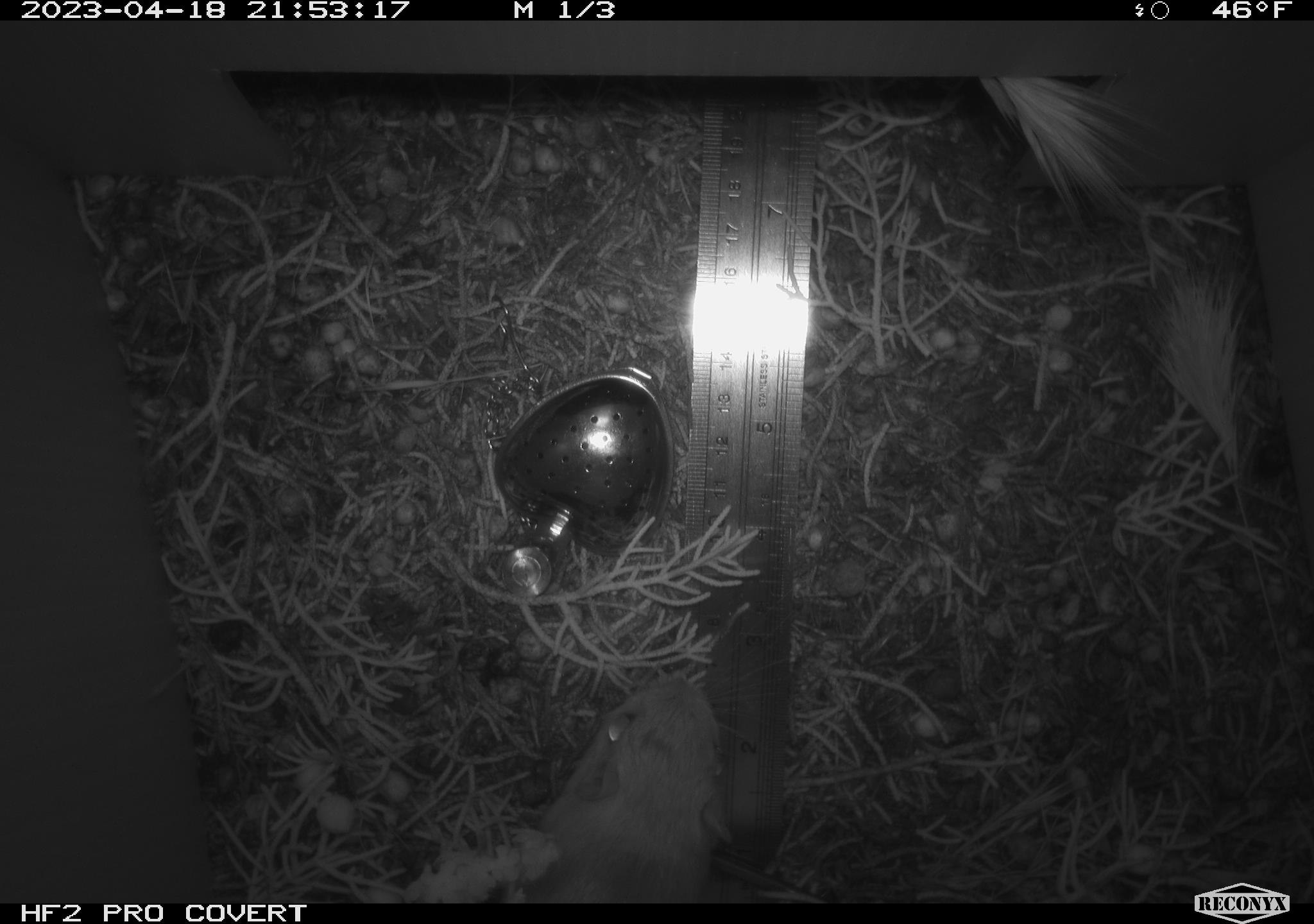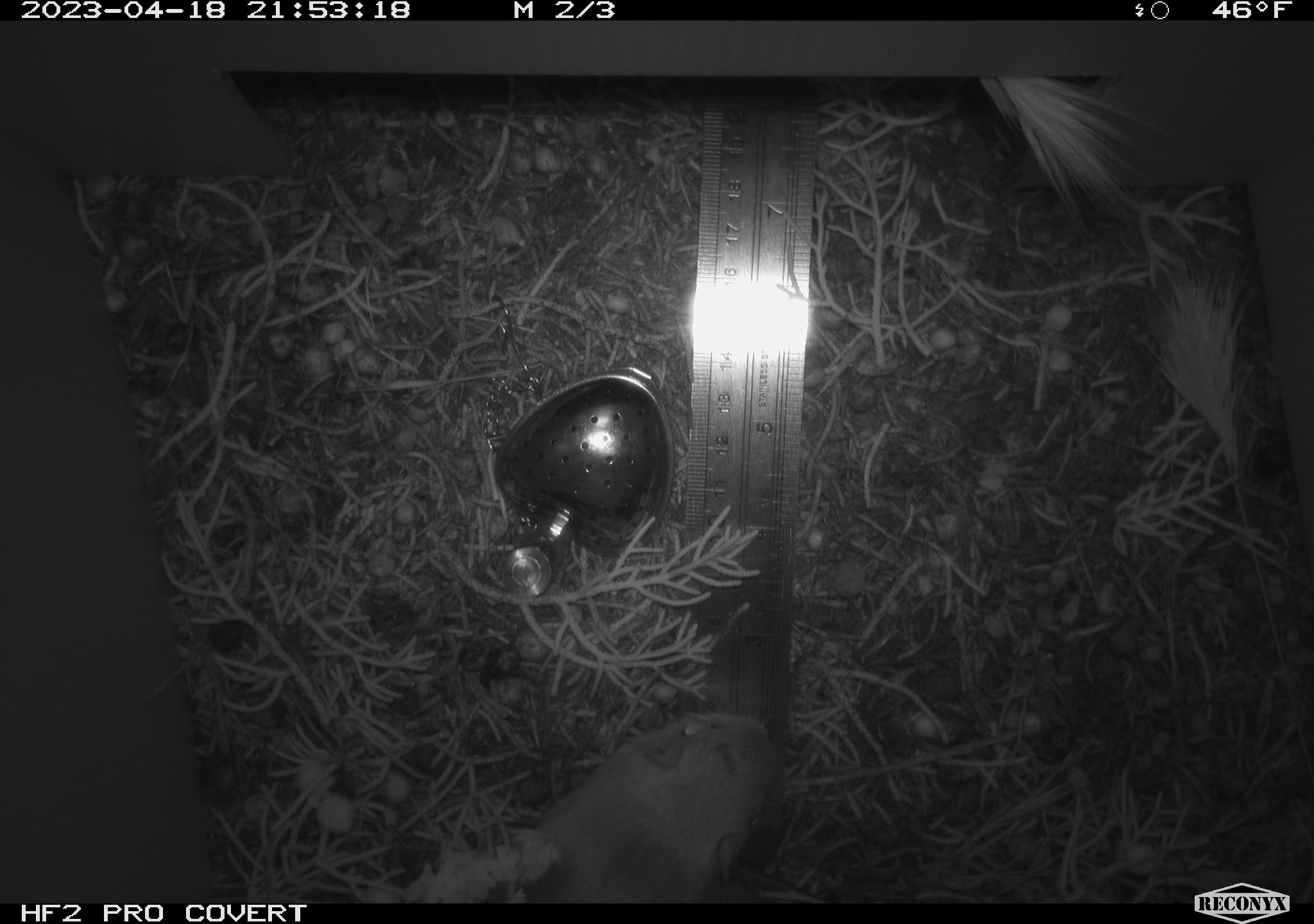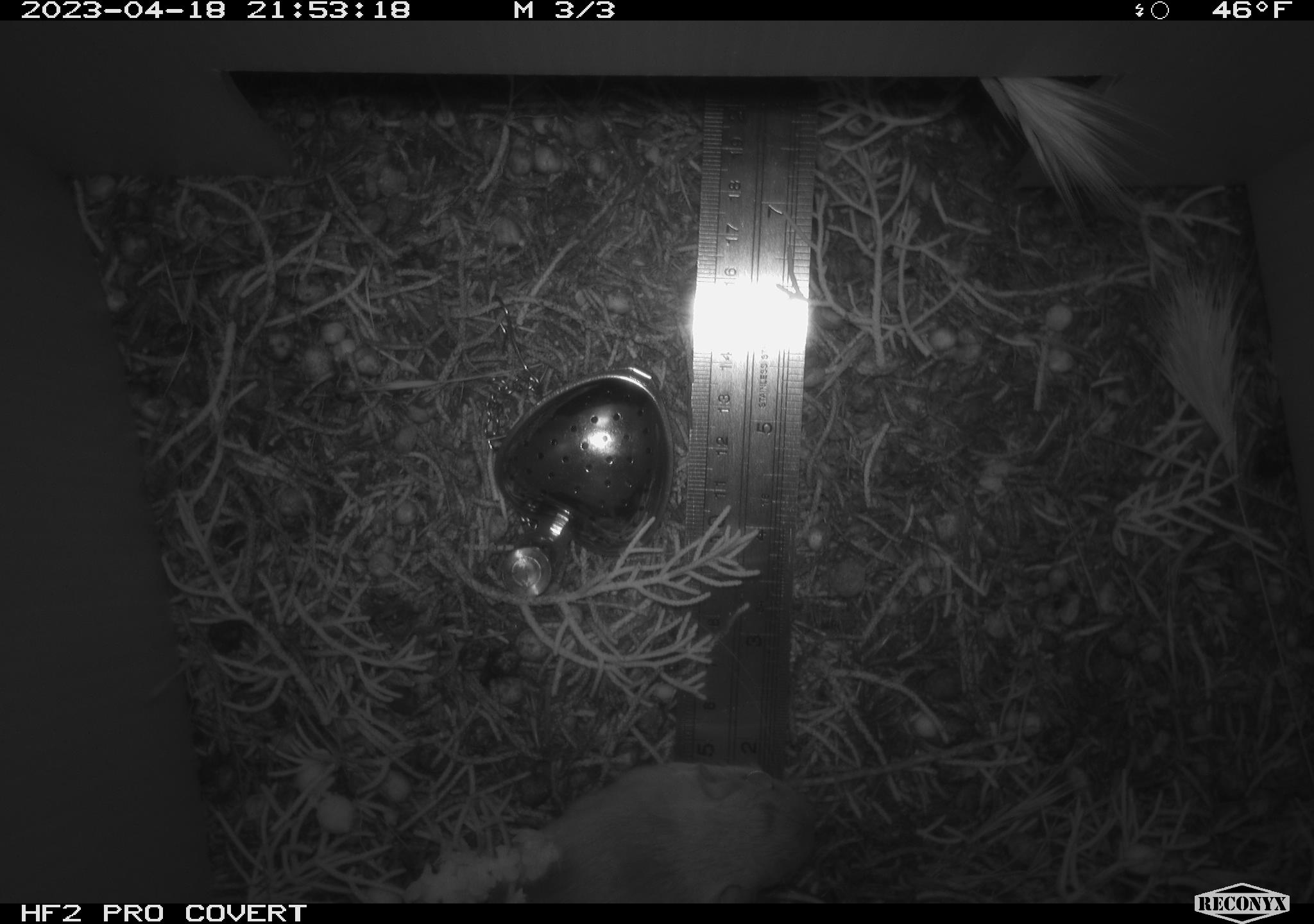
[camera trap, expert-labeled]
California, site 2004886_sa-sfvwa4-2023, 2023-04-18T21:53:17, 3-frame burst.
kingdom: Animalia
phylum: Chordata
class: Mammalia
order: Rodentia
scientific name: Rodentia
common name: mouse species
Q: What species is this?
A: Mouse species (Rodentia).